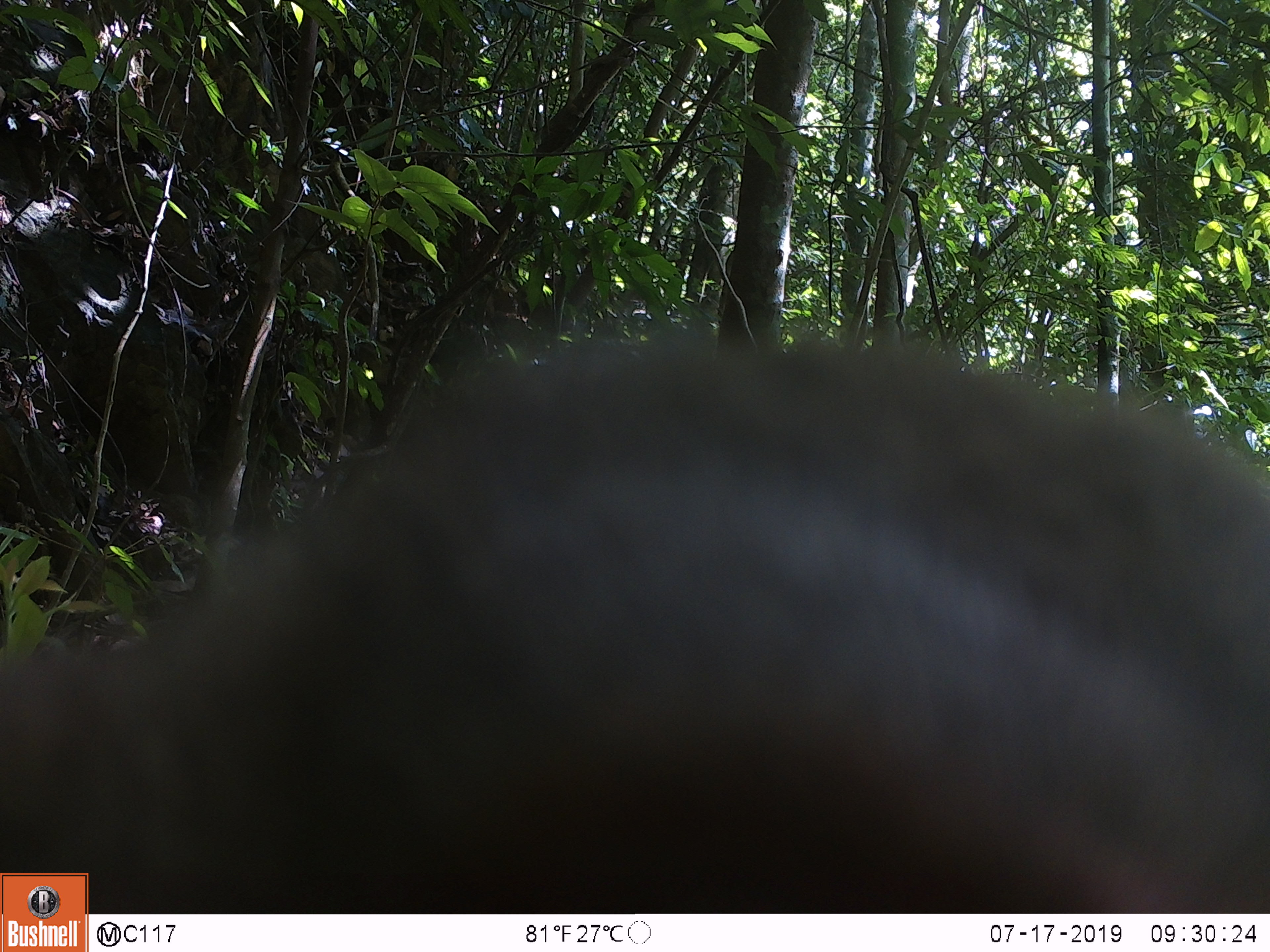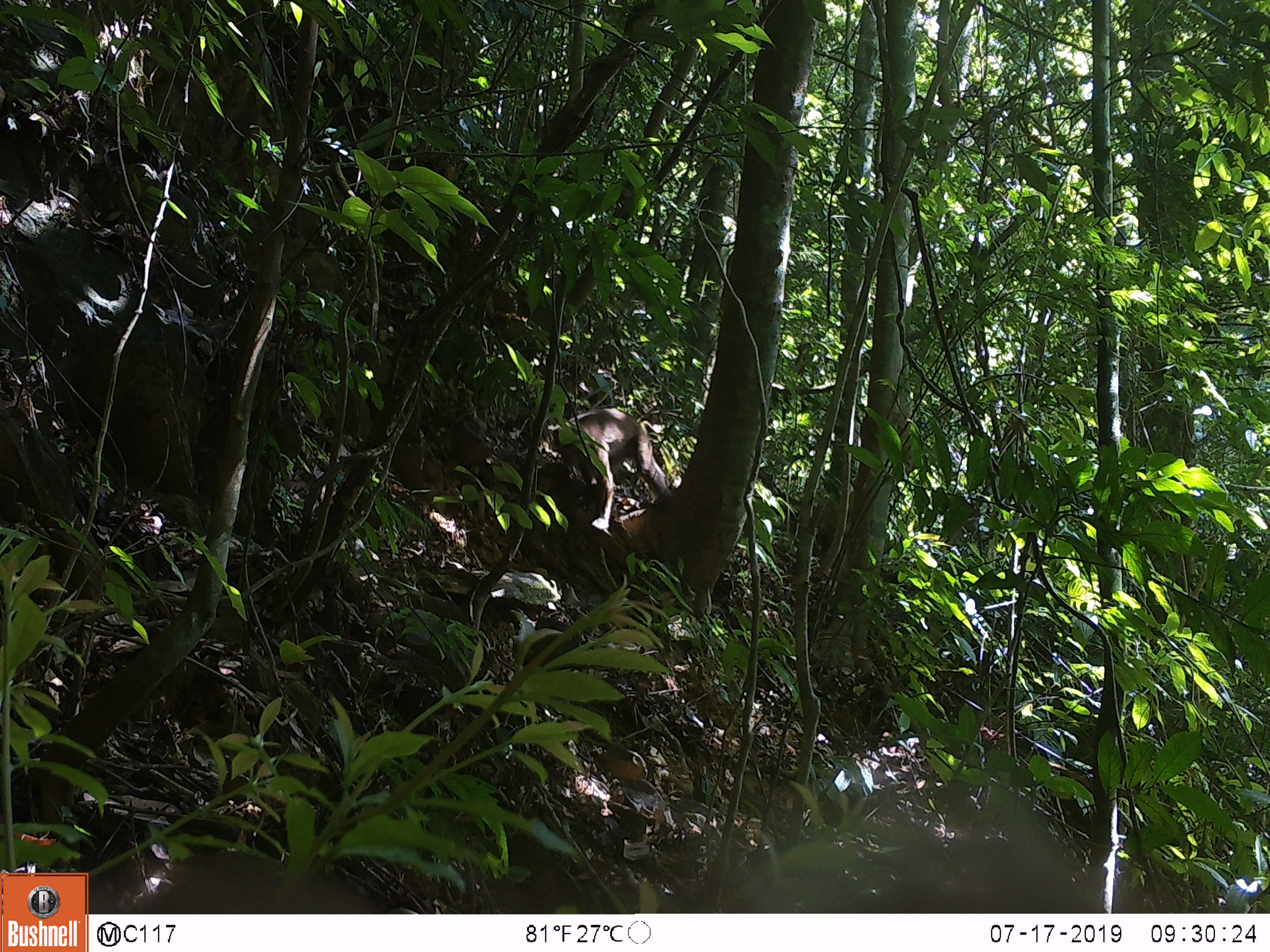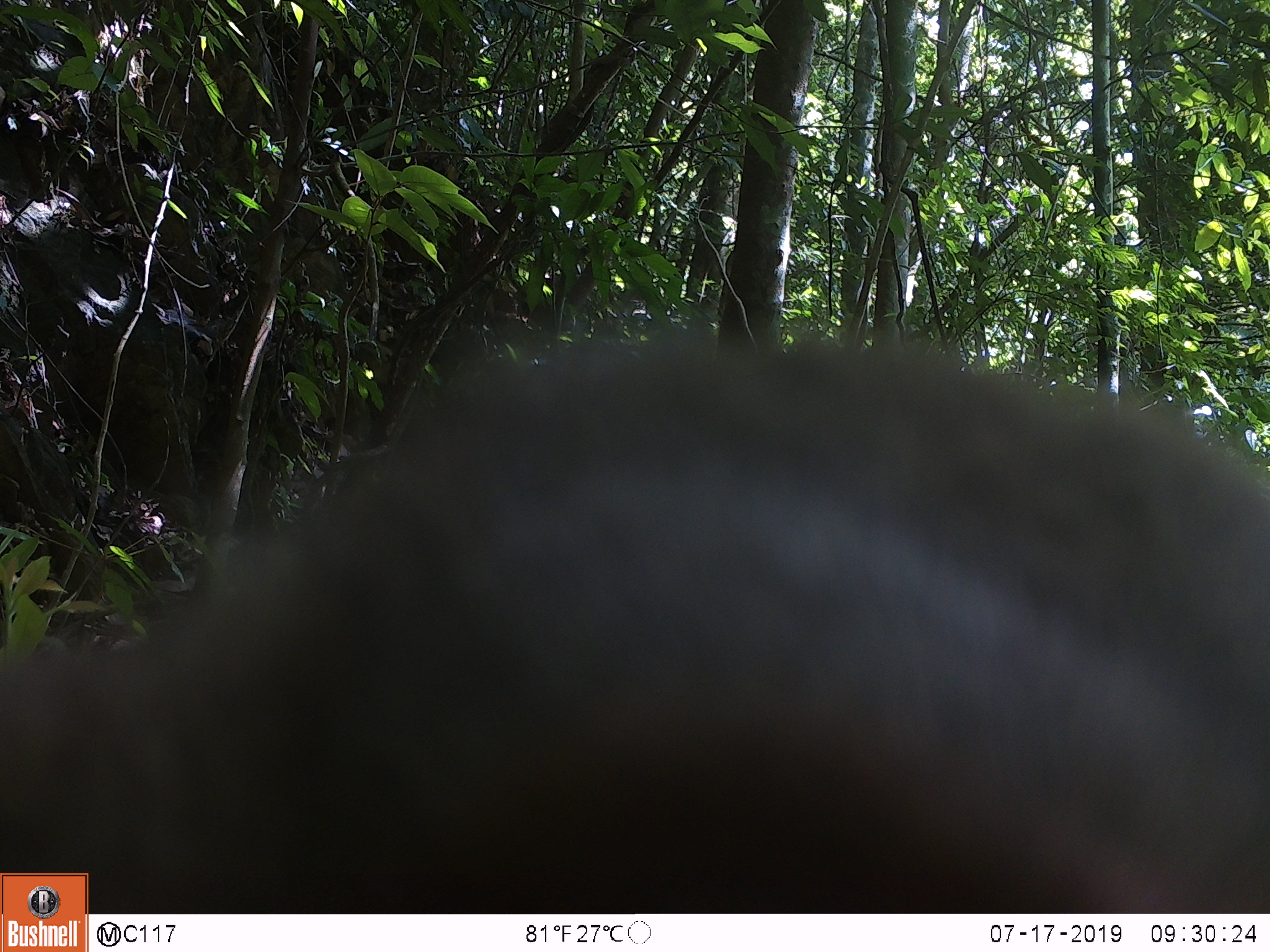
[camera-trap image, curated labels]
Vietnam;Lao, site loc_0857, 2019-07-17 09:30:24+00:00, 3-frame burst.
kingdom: Animalia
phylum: Chordata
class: Mammalia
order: Primates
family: Cercopithecidae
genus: Macaca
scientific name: Macaca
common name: macaque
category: macaque not stump tailed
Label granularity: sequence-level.